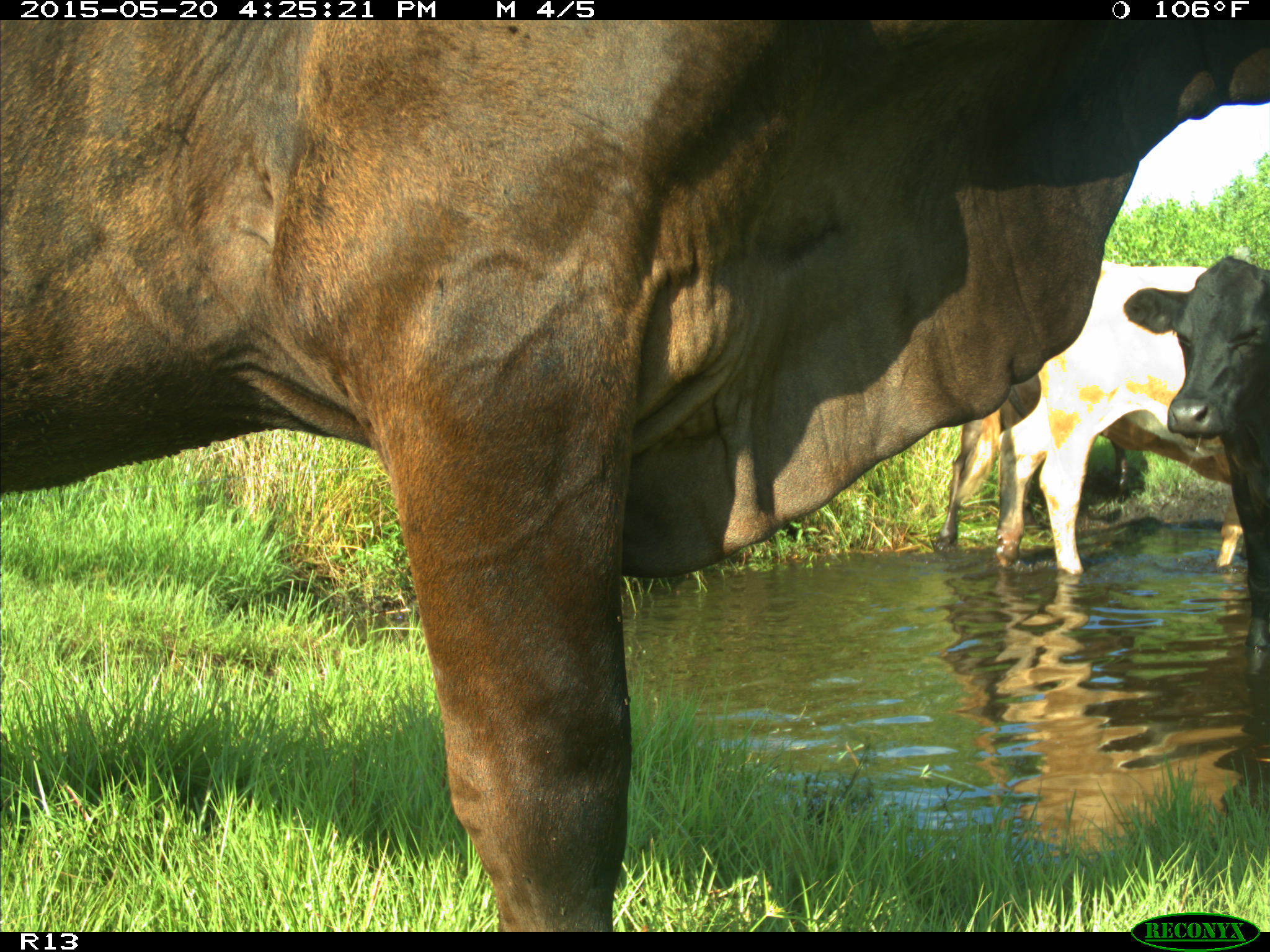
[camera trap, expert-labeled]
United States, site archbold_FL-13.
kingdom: Animalia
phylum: Chordata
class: Mammalia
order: Artiodactyla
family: Bovidae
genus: Bos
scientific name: Bos taurus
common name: domestic cow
Bos taurus (domestic cow).